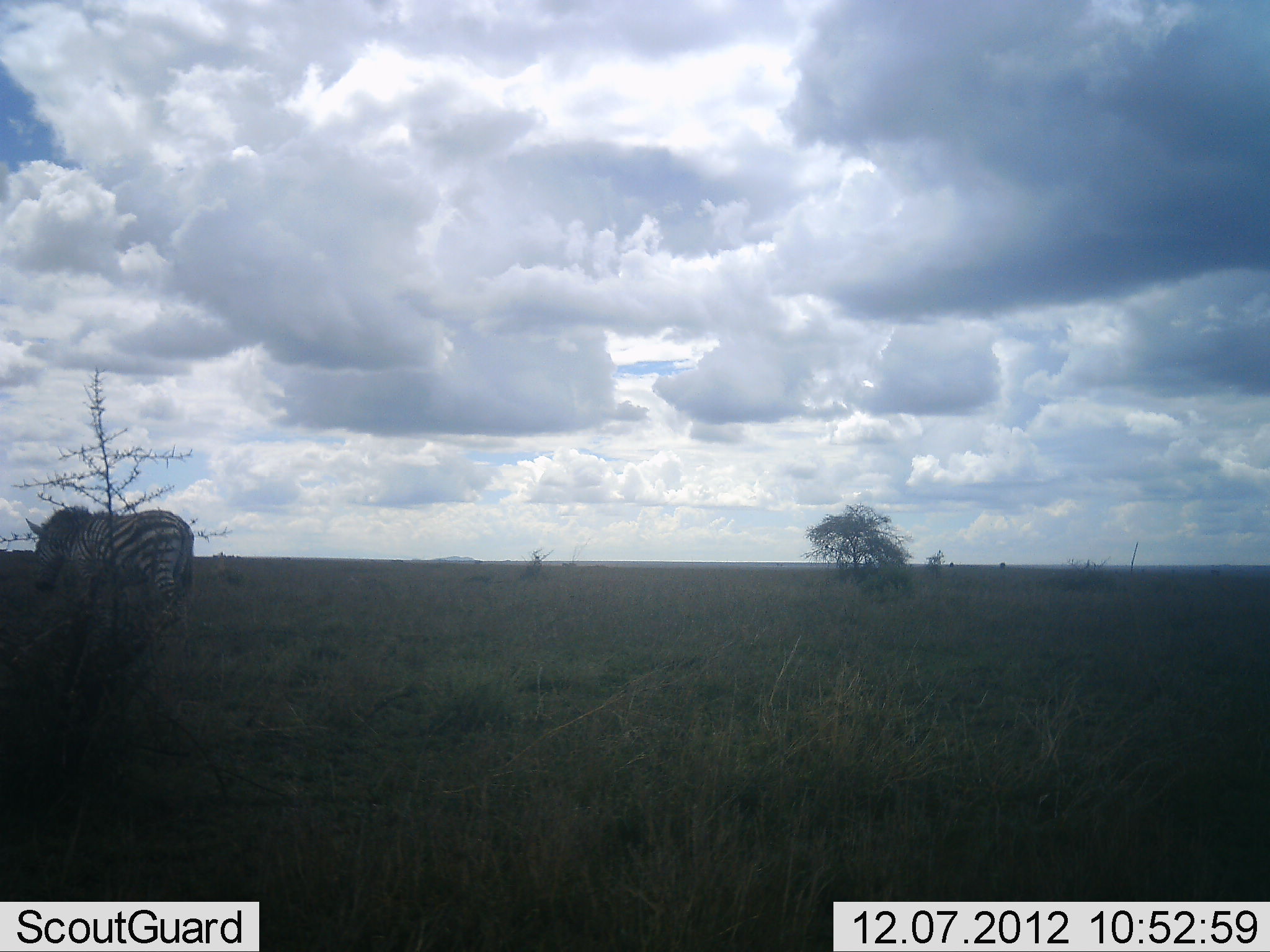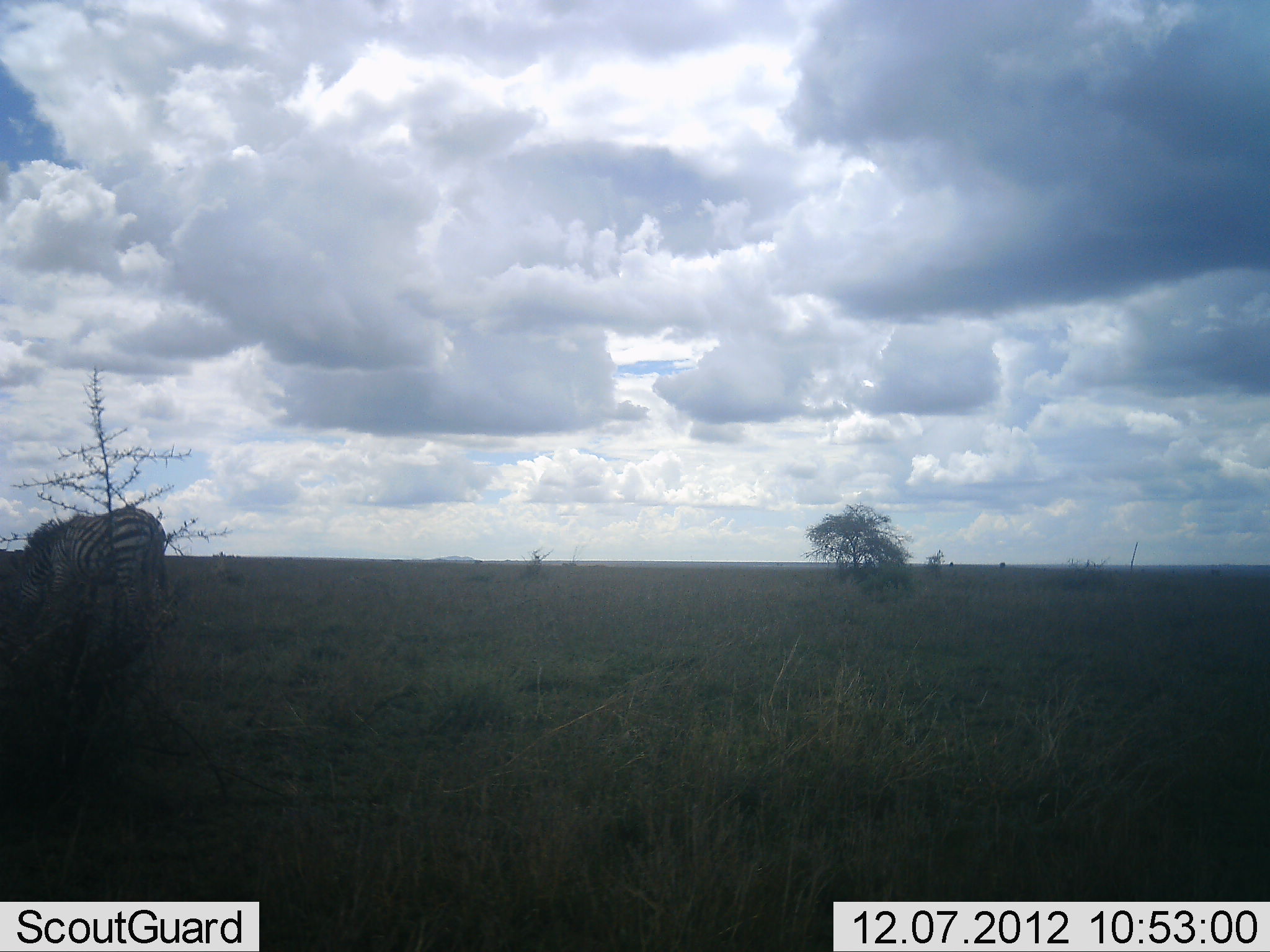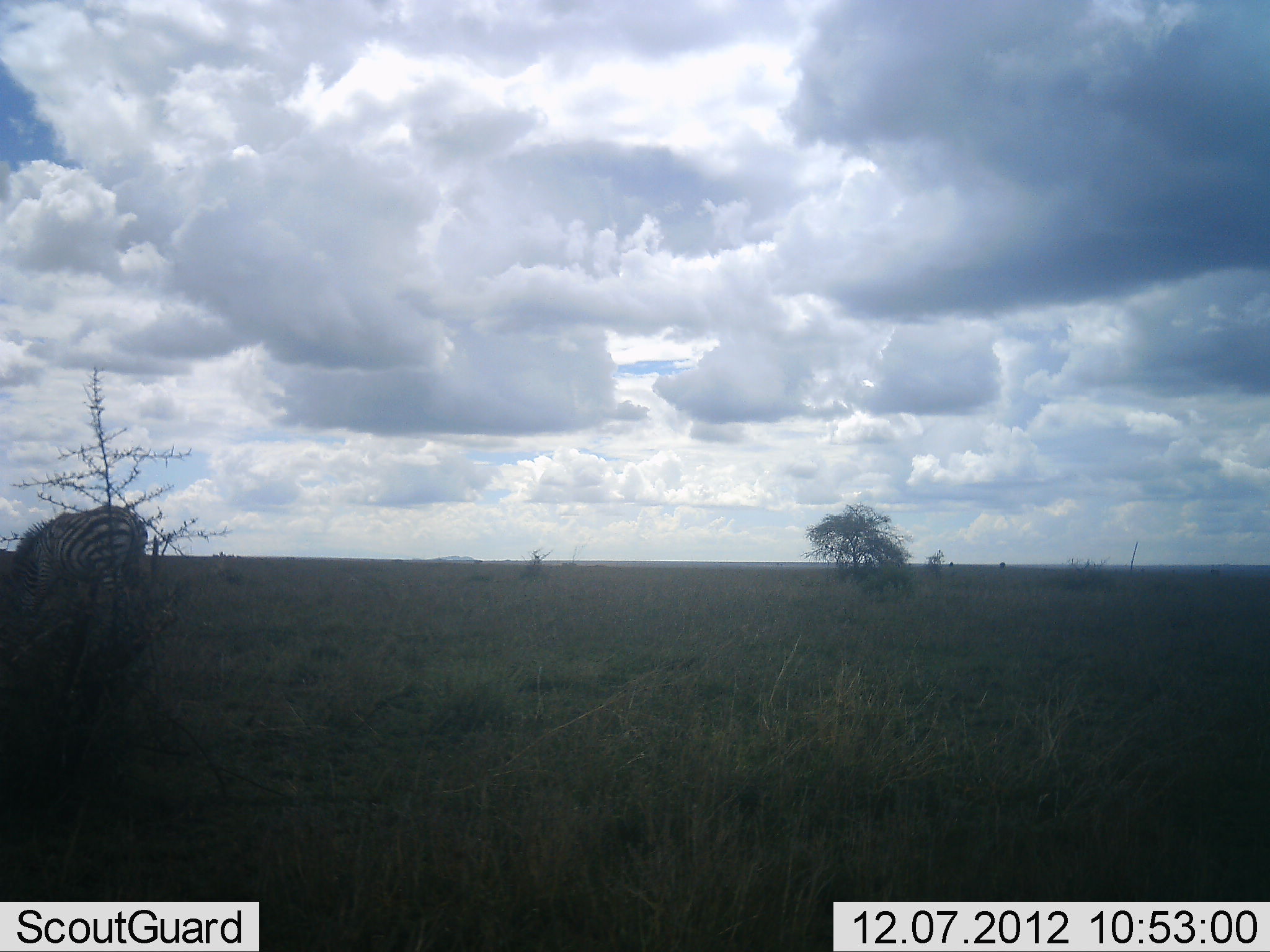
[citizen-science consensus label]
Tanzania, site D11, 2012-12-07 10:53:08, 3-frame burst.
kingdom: Animalia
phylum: Chordata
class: Mammalia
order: Perissodactyla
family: Equidae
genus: Equus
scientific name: Equus quagga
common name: plains zebra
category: zebra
Zebra (plains zebra) (Equus quagga), count 1. Behavior (volunteer vote fractions): standing 30%, resting 0%, moving 40%, interacting 0%. Young present (vote fraction): 0%. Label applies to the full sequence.